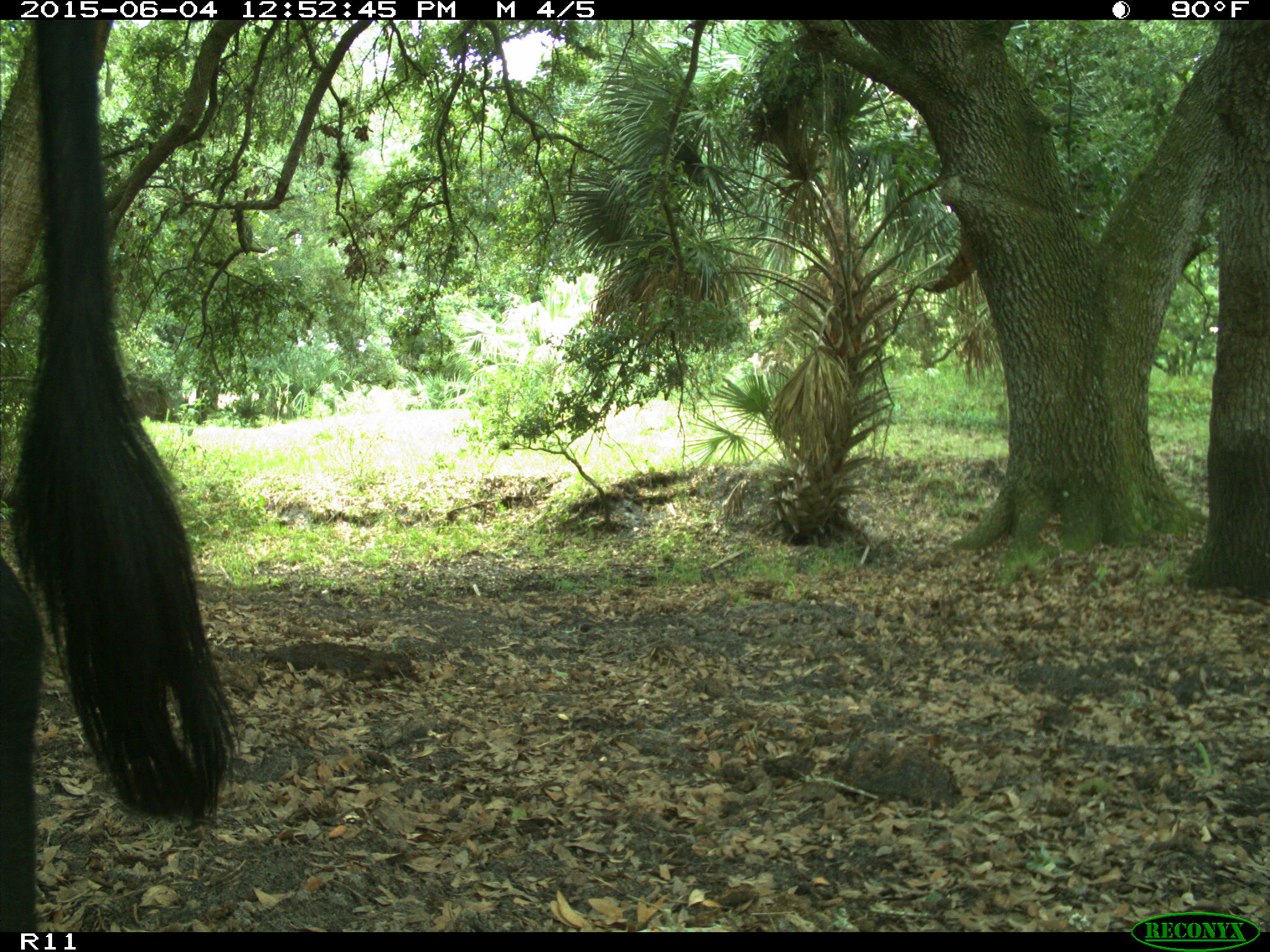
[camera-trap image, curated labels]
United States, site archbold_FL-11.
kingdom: Animalia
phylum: Chordata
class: Mammalia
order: Artiodactyla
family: Bovidae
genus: Bos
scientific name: Bos taurus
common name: domestic cow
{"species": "Bos taurus (domestic cow)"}